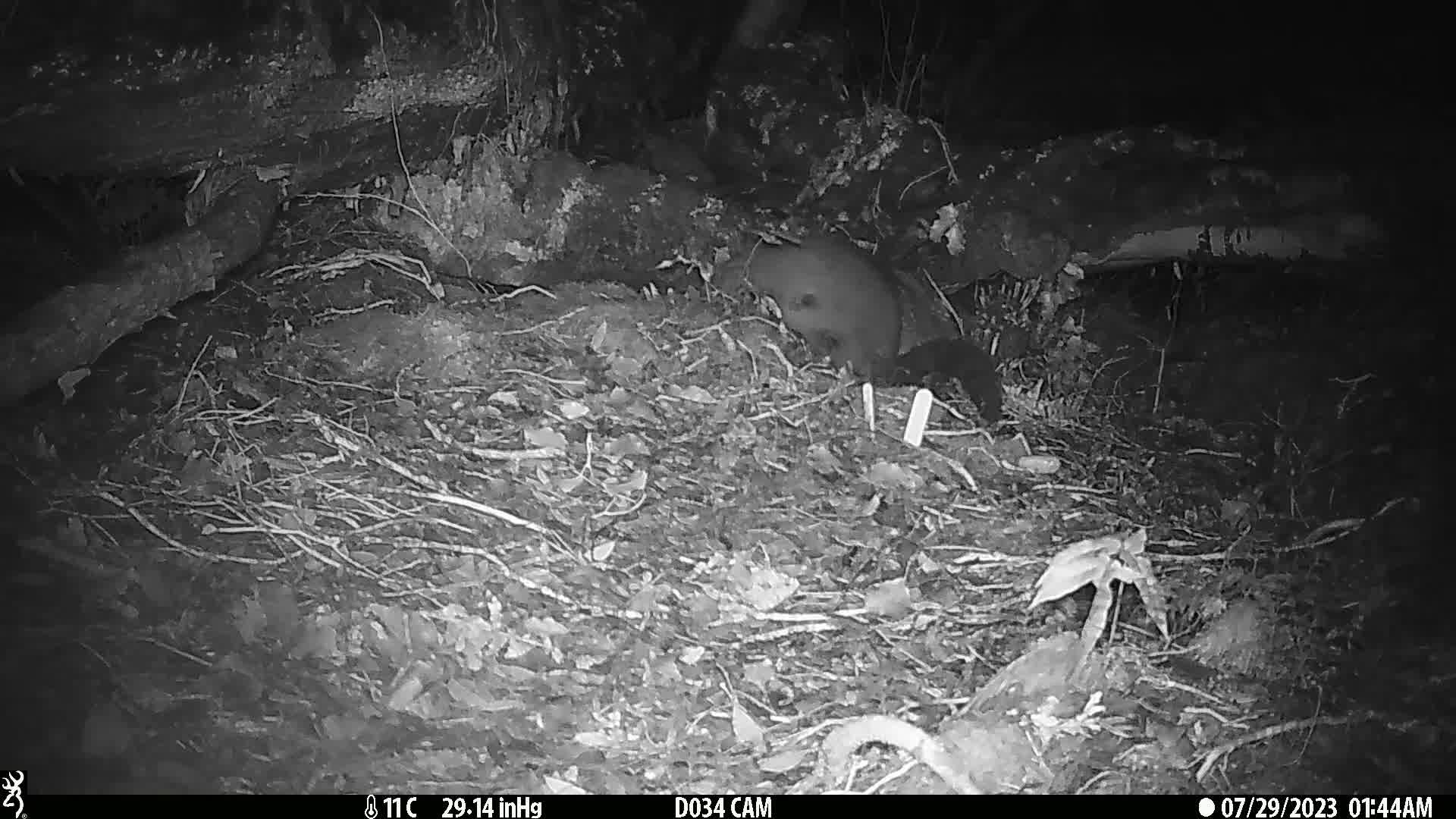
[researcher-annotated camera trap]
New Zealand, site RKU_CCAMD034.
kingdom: Animalia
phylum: Chordata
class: Mammalia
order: Diprotodontia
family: Phalangeridae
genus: Trichosurus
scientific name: Trichosurus vulpecula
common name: common brushtail possum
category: possum